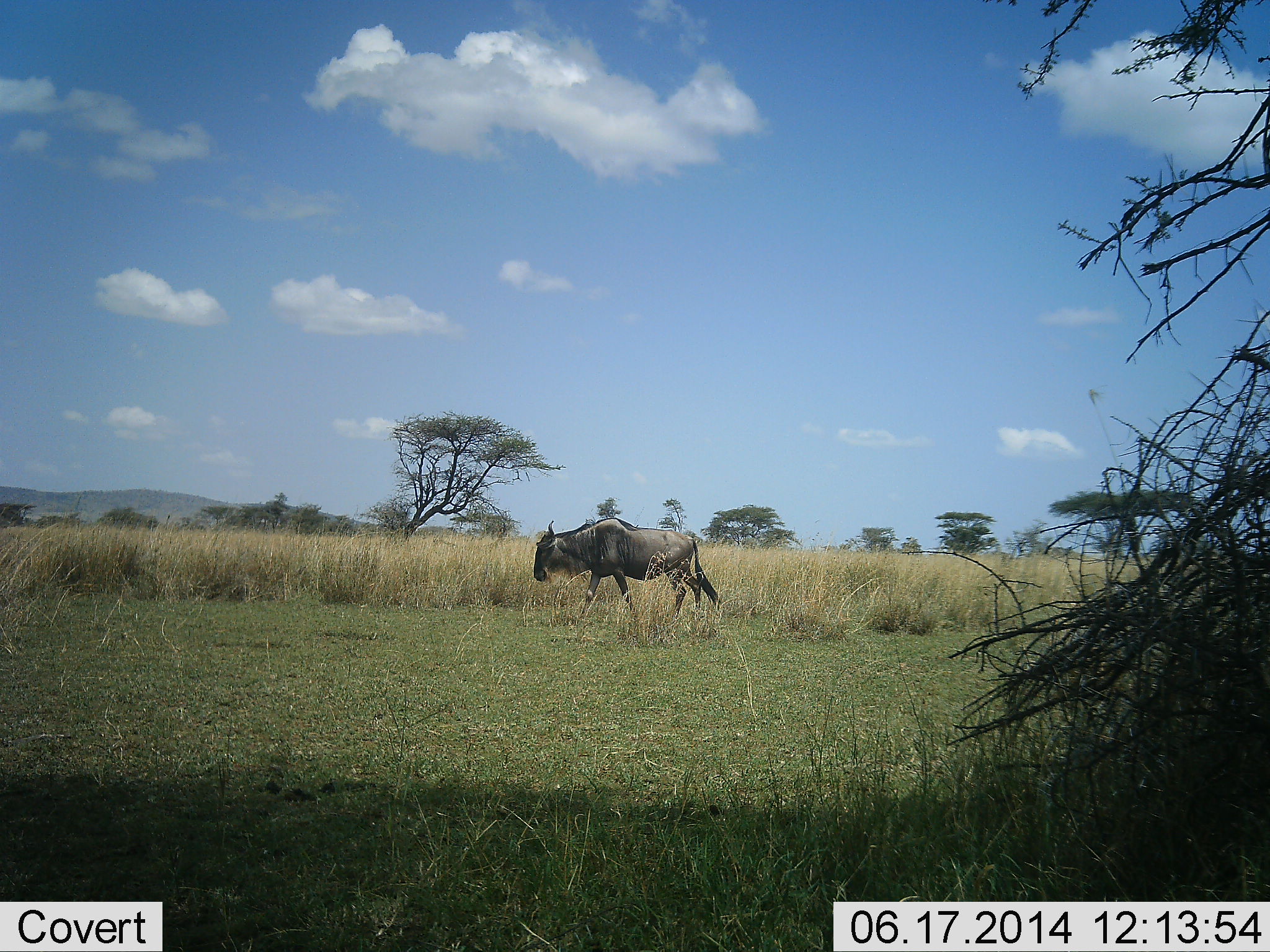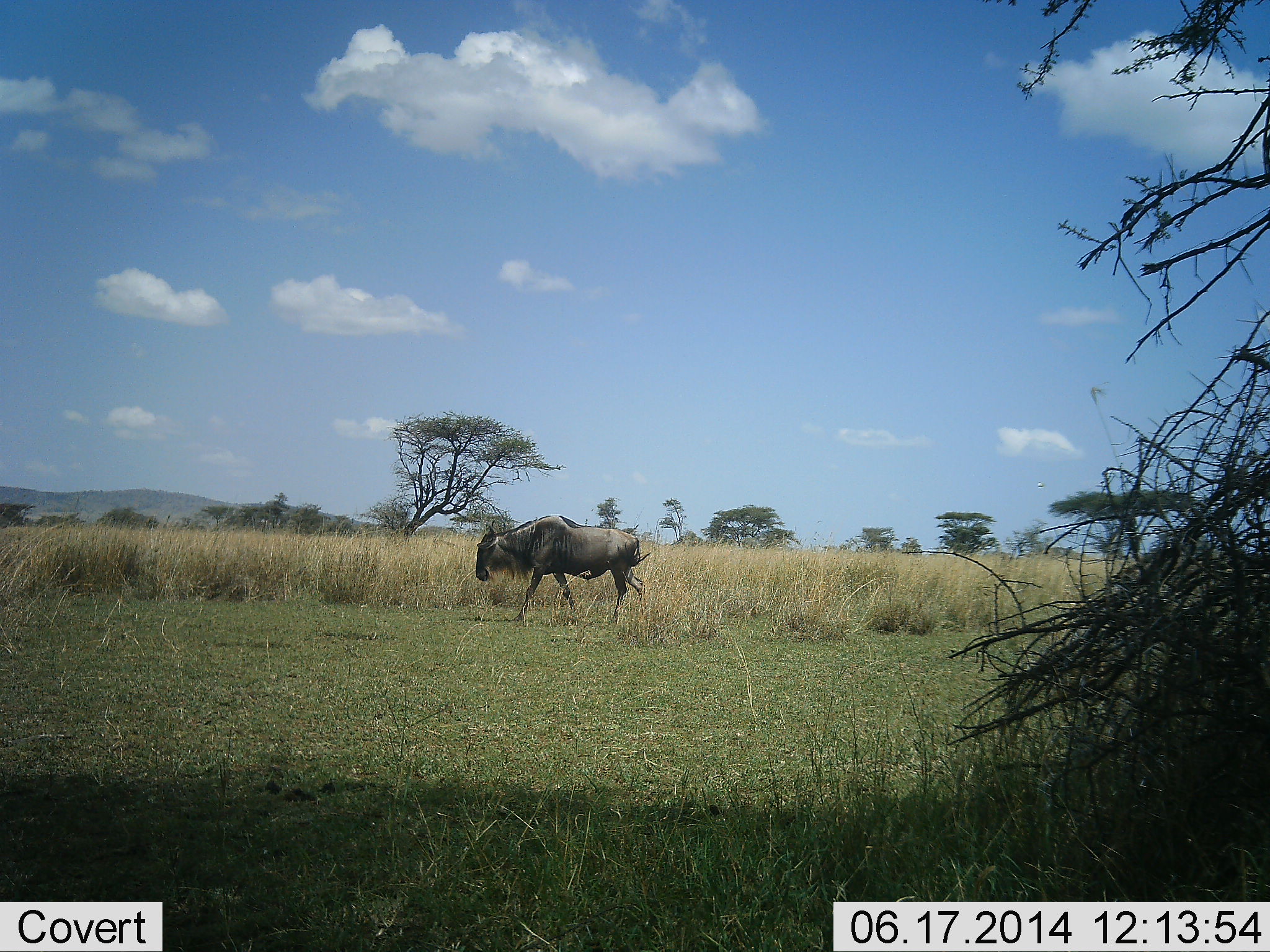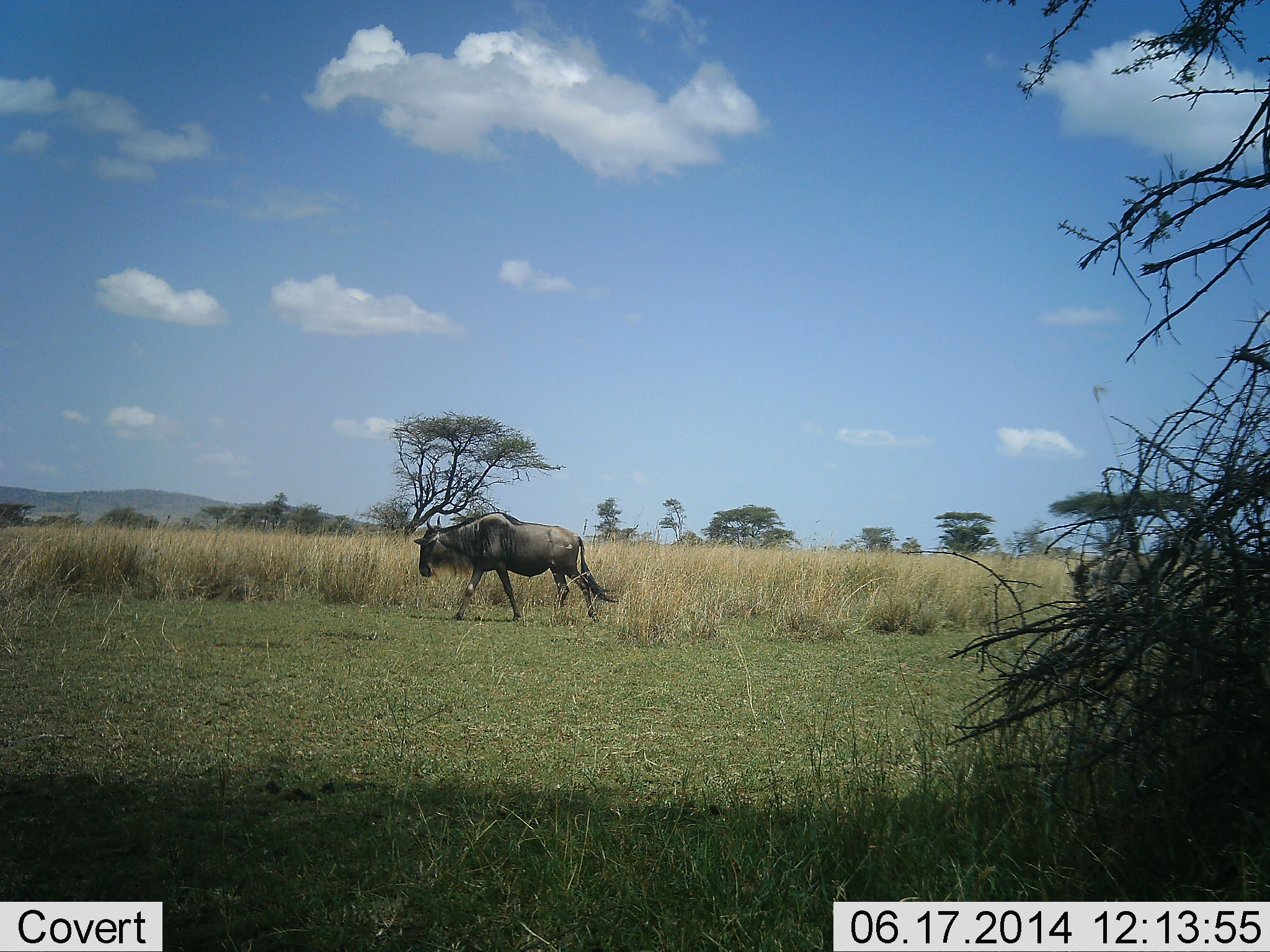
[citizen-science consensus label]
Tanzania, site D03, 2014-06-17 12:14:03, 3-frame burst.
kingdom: Animalia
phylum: Chordata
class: Mammalia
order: Artiodactyla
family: Bovidae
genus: Connochaetes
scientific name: Connochaetes taurinus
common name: blue wildebeest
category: wildebeest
Wildebeest (blue wildebeest) (Connochaetes taurinus), count 2. Behavior (volunteer vote fractions): standing 0%, resting 0%, moving 100%, interacting 0%. Young present (vote fraction): 0%. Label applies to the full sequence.